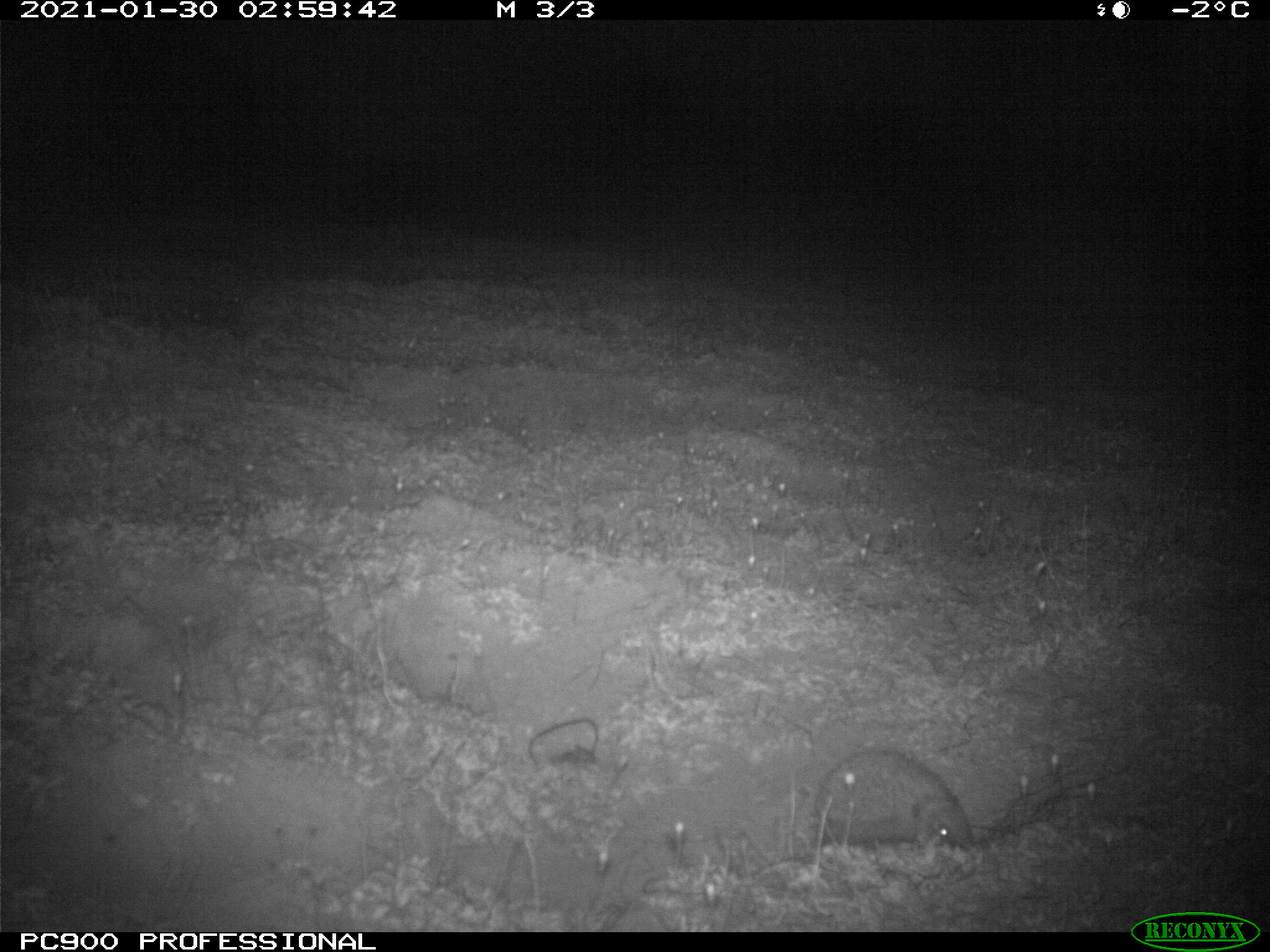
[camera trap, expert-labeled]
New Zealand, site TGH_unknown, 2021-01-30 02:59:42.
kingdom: Animalia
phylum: Chordata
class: Mammalia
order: Eulipotyphla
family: Erinaceidae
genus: Erinaceus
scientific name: Erinaceus europaeus europaeus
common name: european hedgehog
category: hedgehog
Hedgehog (european hedgehog) (Erinaceus europaeus europaeus).